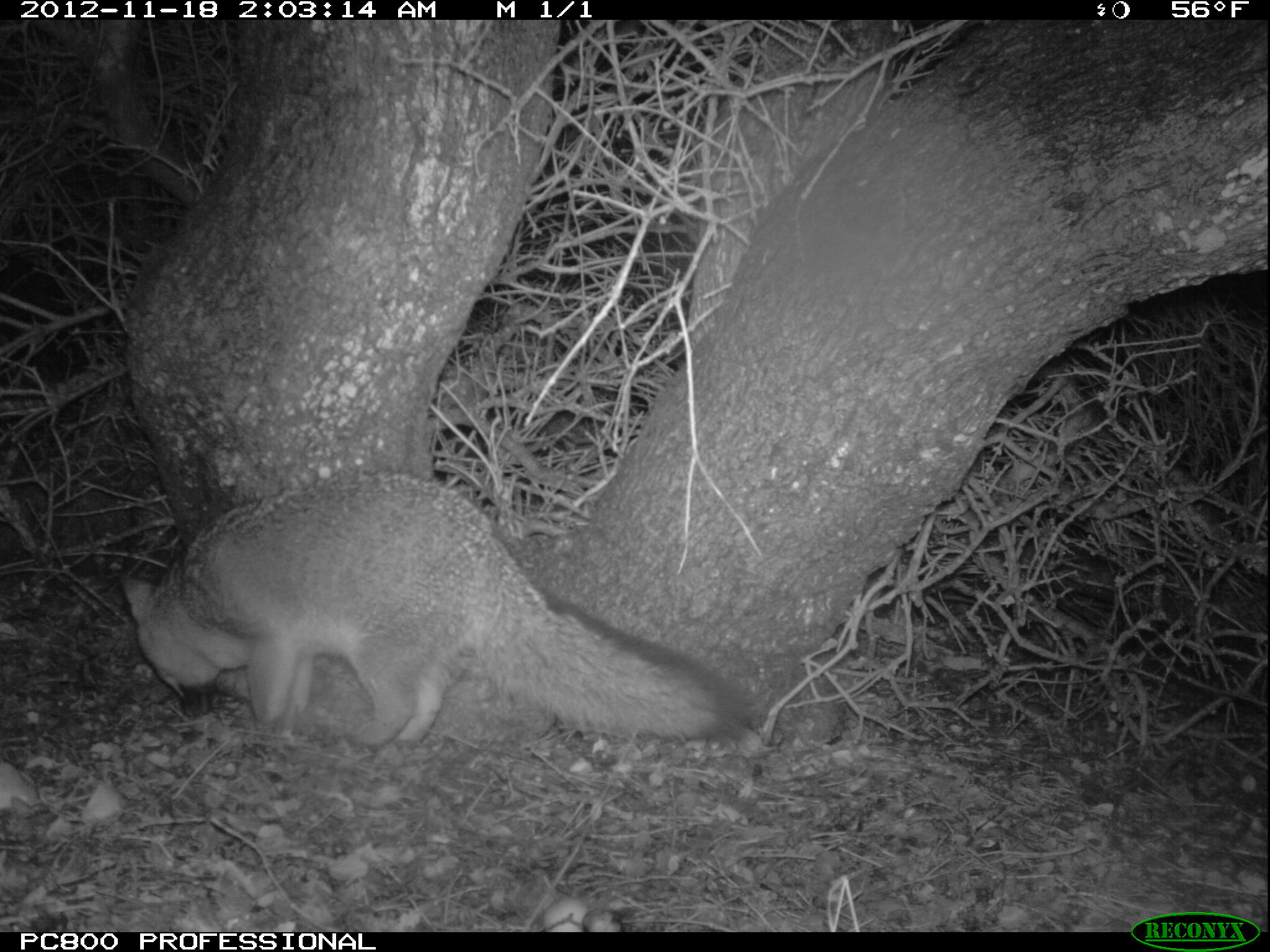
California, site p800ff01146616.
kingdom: Animalia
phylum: Chordata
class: Mammalia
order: Carnivora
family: Canidae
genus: Urocyon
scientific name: Urocyon littoralis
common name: island fox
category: fox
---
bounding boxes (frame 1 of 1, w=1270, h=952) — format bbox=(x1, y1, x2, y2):
fox: bbox=(119, 471, 745, 751)